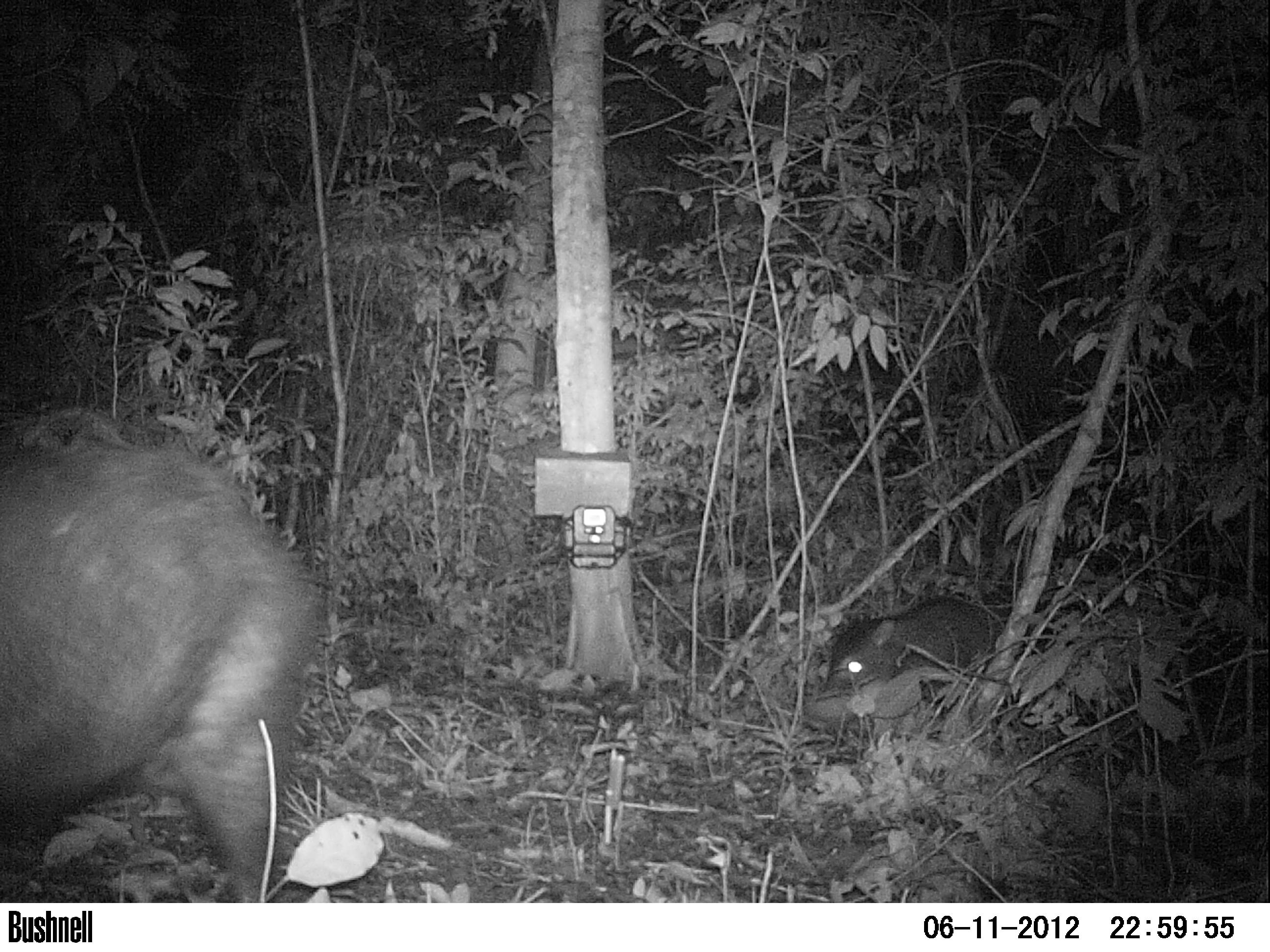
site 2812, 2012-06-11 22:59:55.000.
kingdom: Animalia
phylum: Chordata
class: Mammalia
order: Artiodactyla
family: Tayassuidae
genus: Tayassu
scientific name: Tayassu pecari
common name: white-lipped peccary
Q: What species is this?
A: Tayassu pecari (white-lipped peccary).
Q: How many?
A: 12.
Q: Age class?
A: Adult.